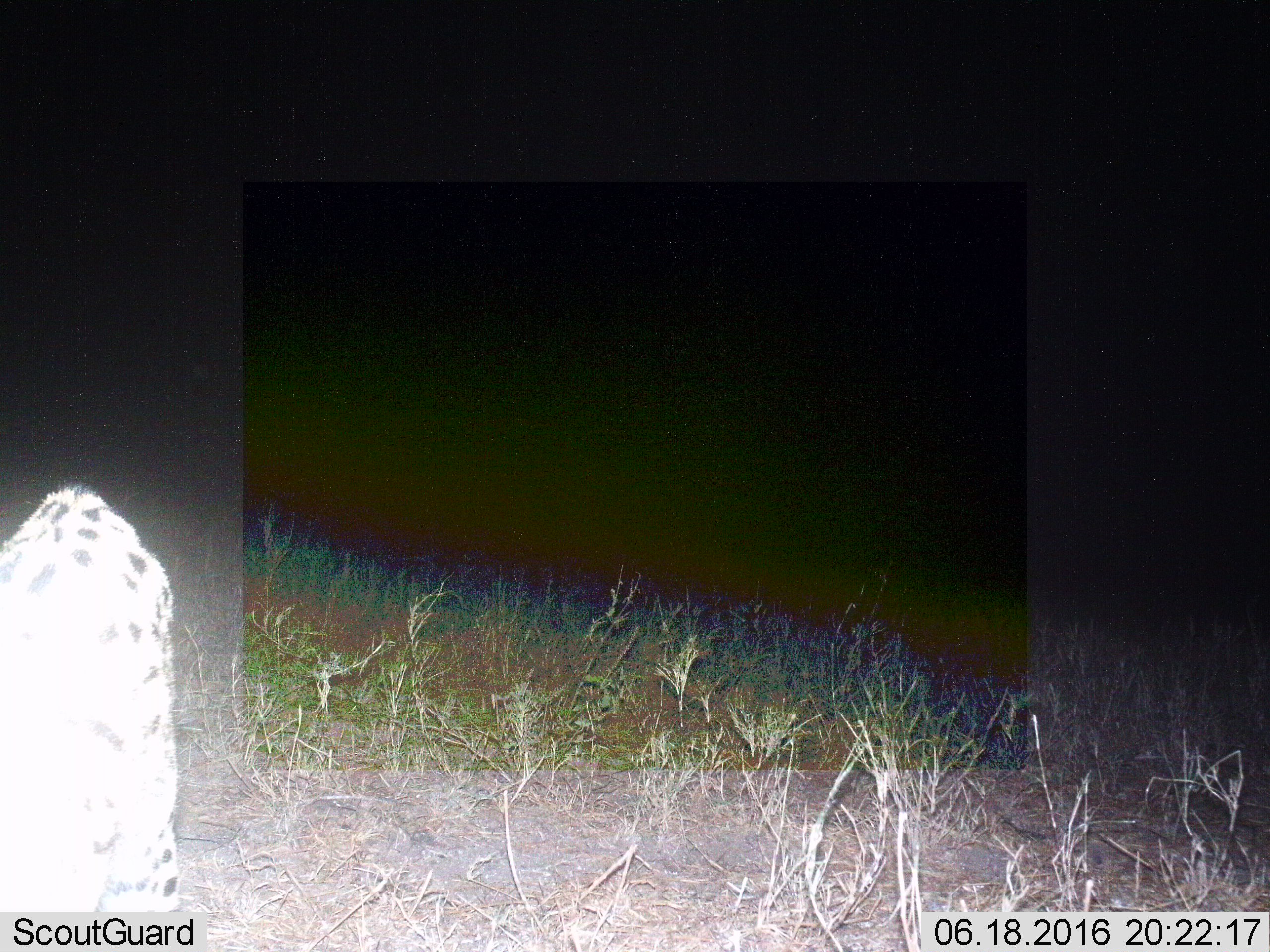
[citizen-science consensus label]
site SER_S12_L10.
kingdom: Animalia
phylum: Chordata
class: Mammalia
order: Carnivora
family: Felidae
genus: Acinonyx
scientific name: Acinonyx jubatus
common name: cheetah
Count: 1.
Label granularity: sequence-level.